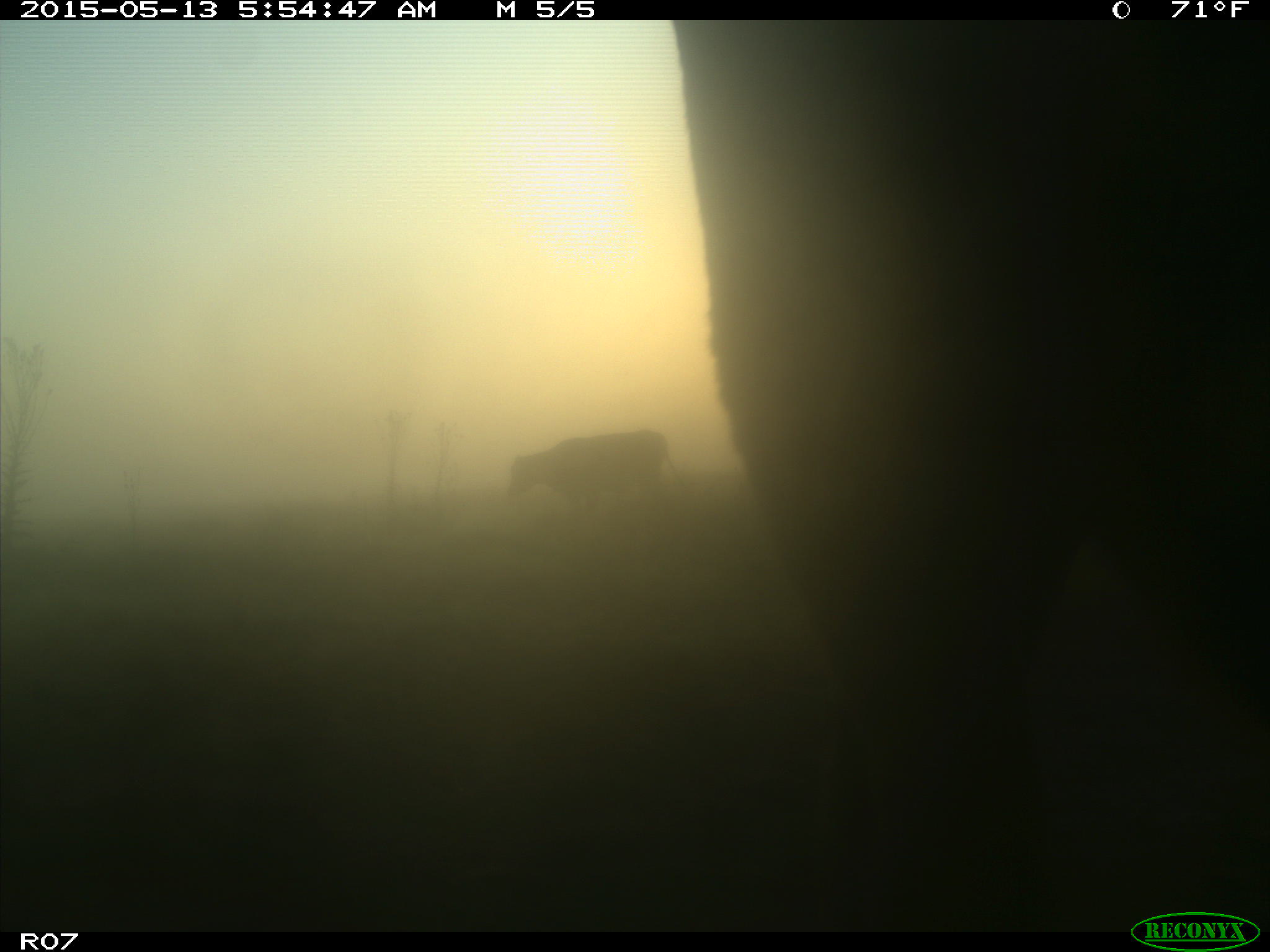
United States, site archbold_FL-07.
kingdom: Animalia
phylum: Chordata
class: Mammalia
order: Artiodactyla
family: Bovidae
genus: Bos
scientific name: Bos taurus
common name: domestic cow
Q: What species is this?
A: Bos taurus (domestic cow).